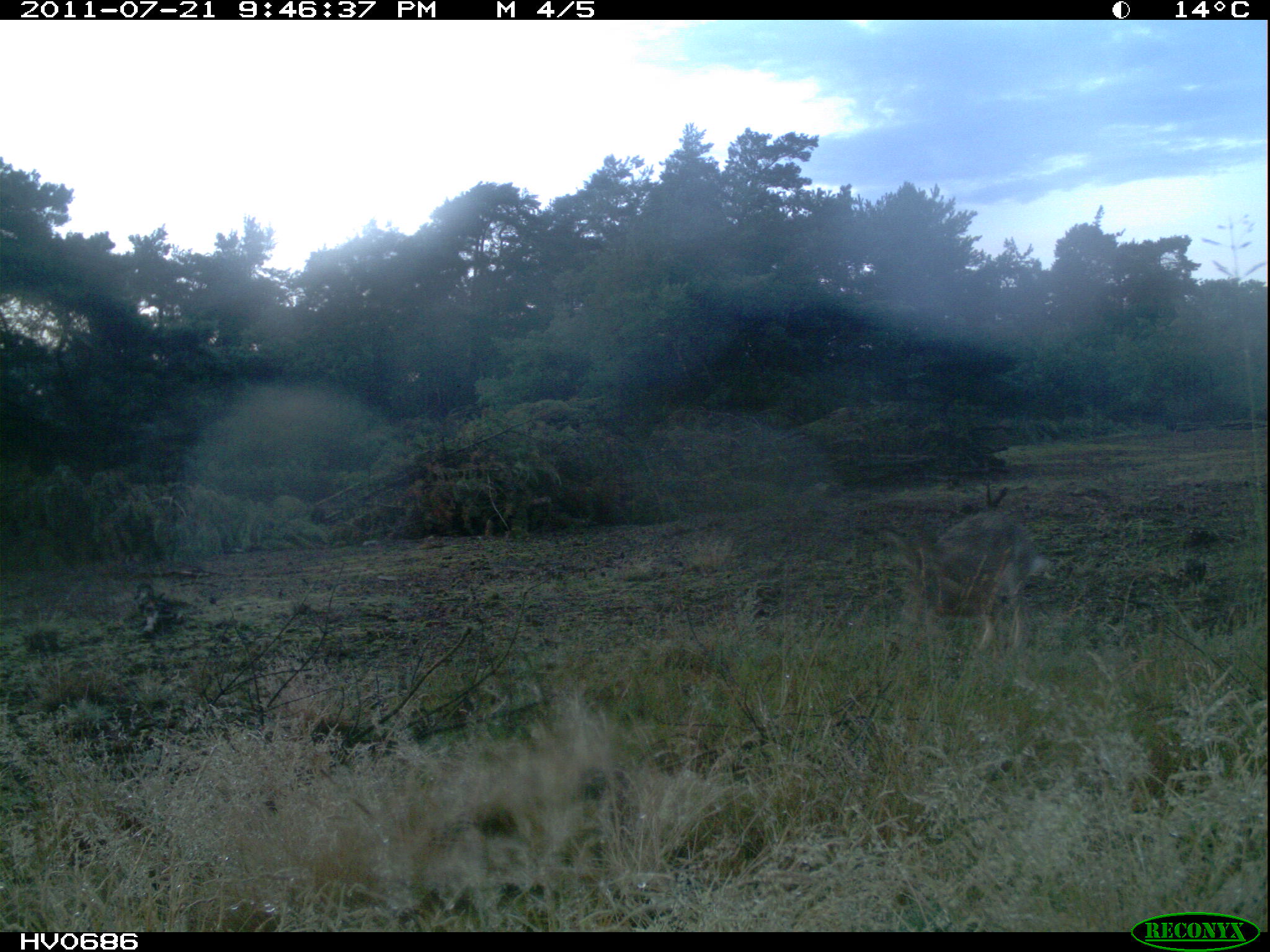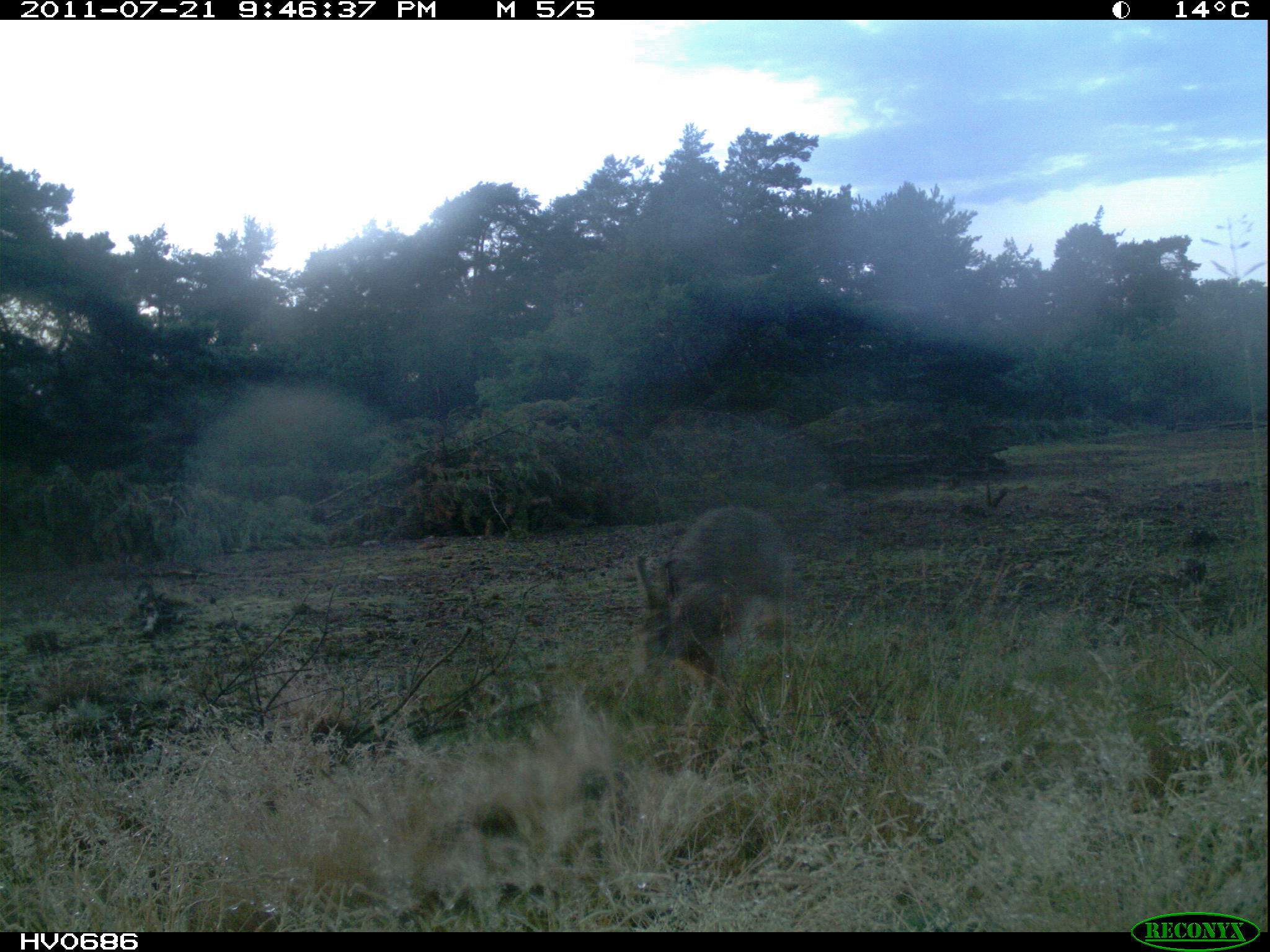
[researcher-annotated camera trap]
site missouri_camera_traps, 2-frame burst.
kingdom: Animalia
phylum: Chordata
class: Mammalia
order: Lagomorpha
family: Leporidae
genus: Lepus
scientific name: Lepus europaeus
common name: european hare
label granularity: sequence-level